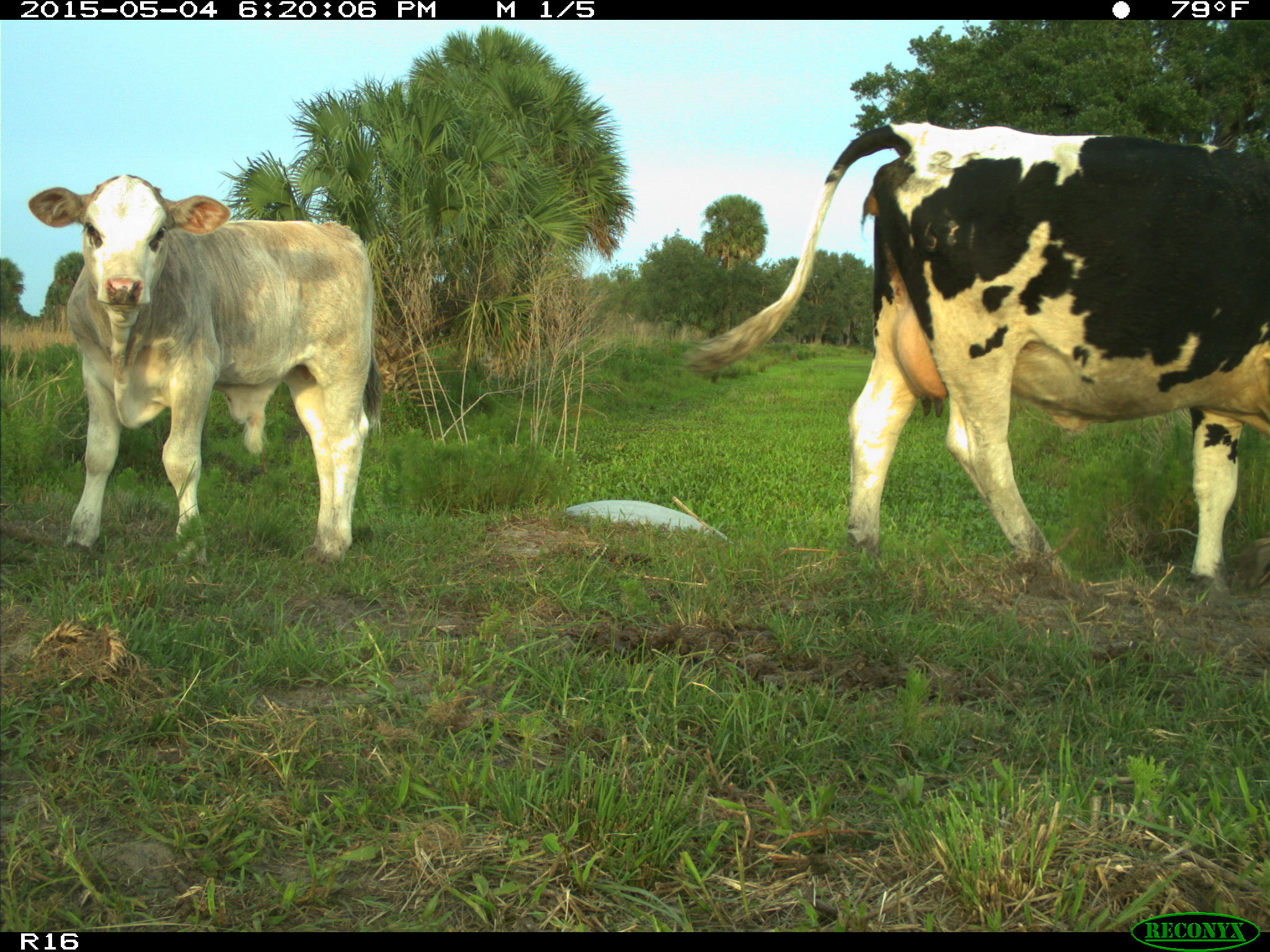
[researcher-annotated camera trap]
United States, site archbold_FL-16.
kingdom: Animalia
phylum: Chordata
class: Mammalia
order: Artiodactyla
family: Bovidae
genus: Bos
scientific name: Bos taurus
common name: domestic cow